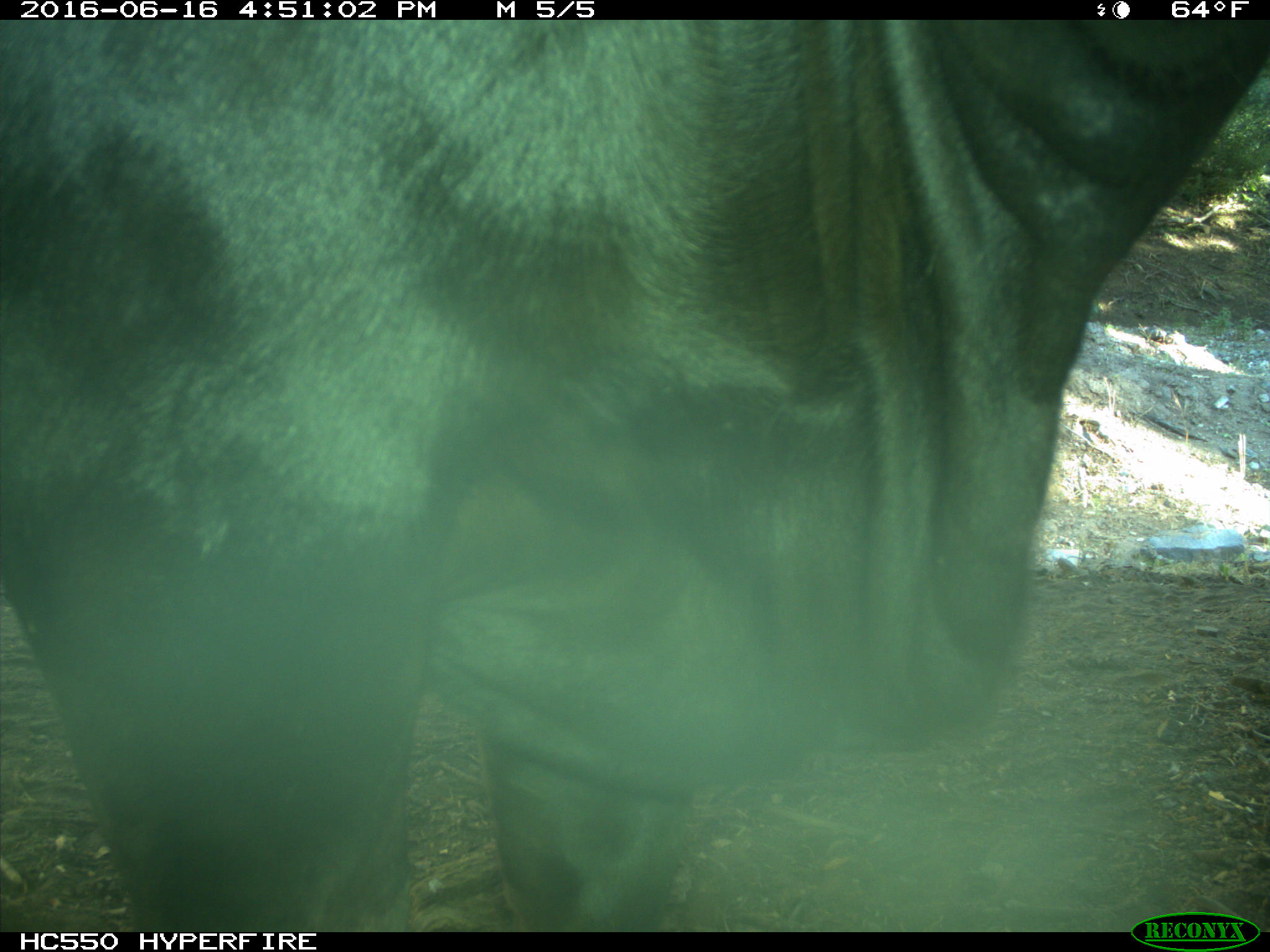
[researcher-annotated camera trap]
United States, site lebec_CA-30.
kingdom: Animalia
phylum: Chordata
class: Mammalia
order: Artiodactyla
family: Bovidae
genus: Bos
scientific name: Bos taurus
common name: domestic cow